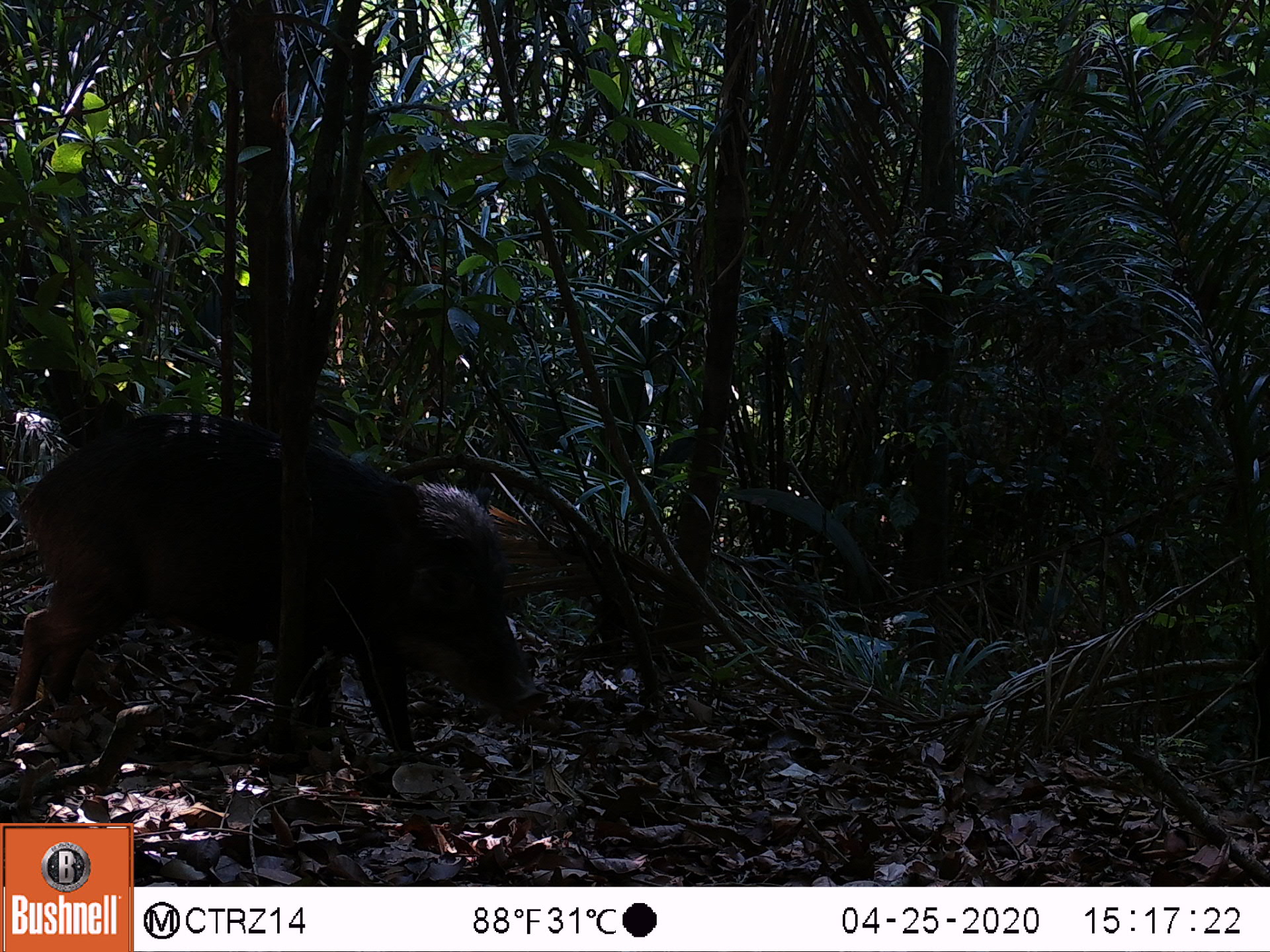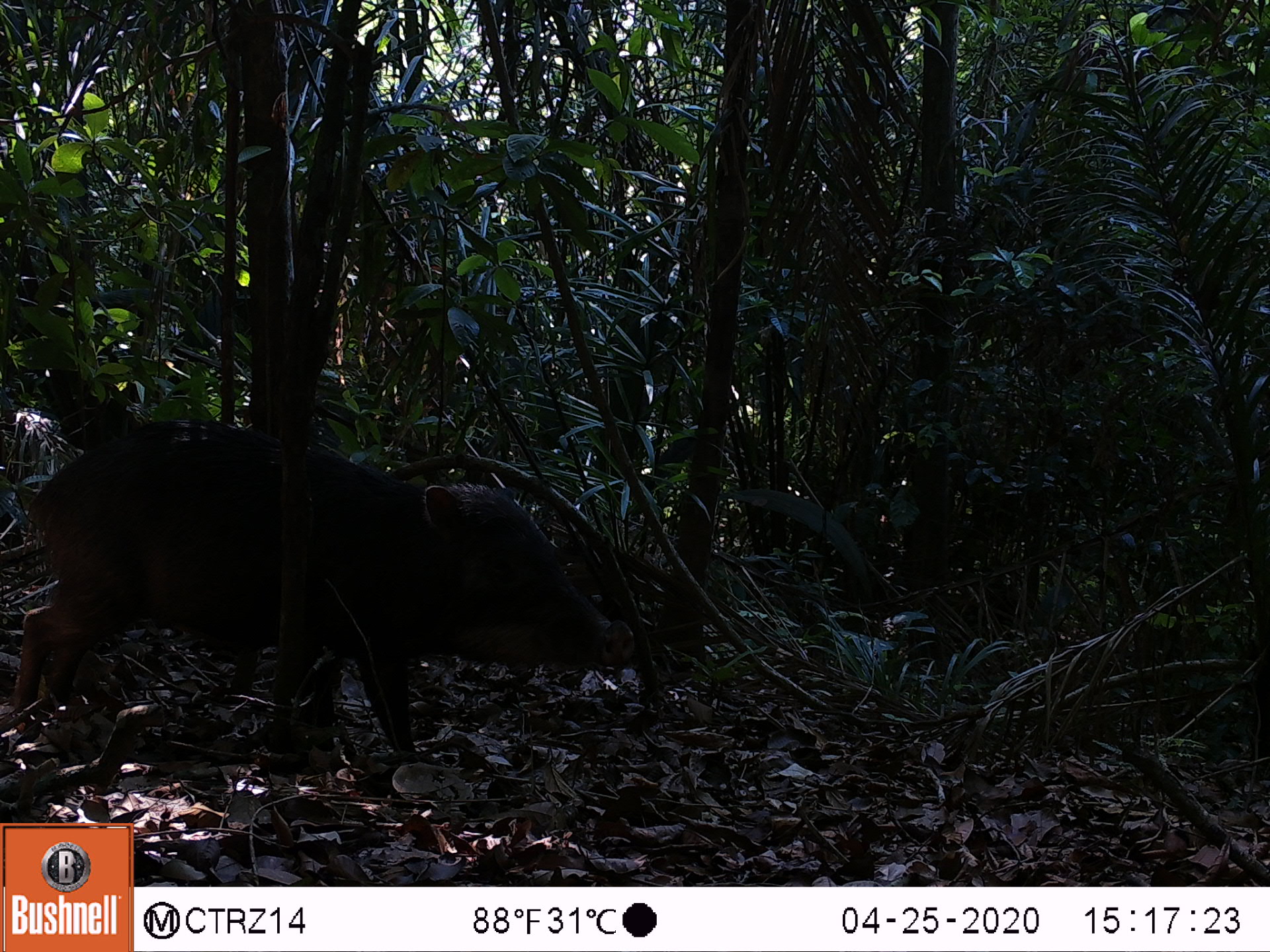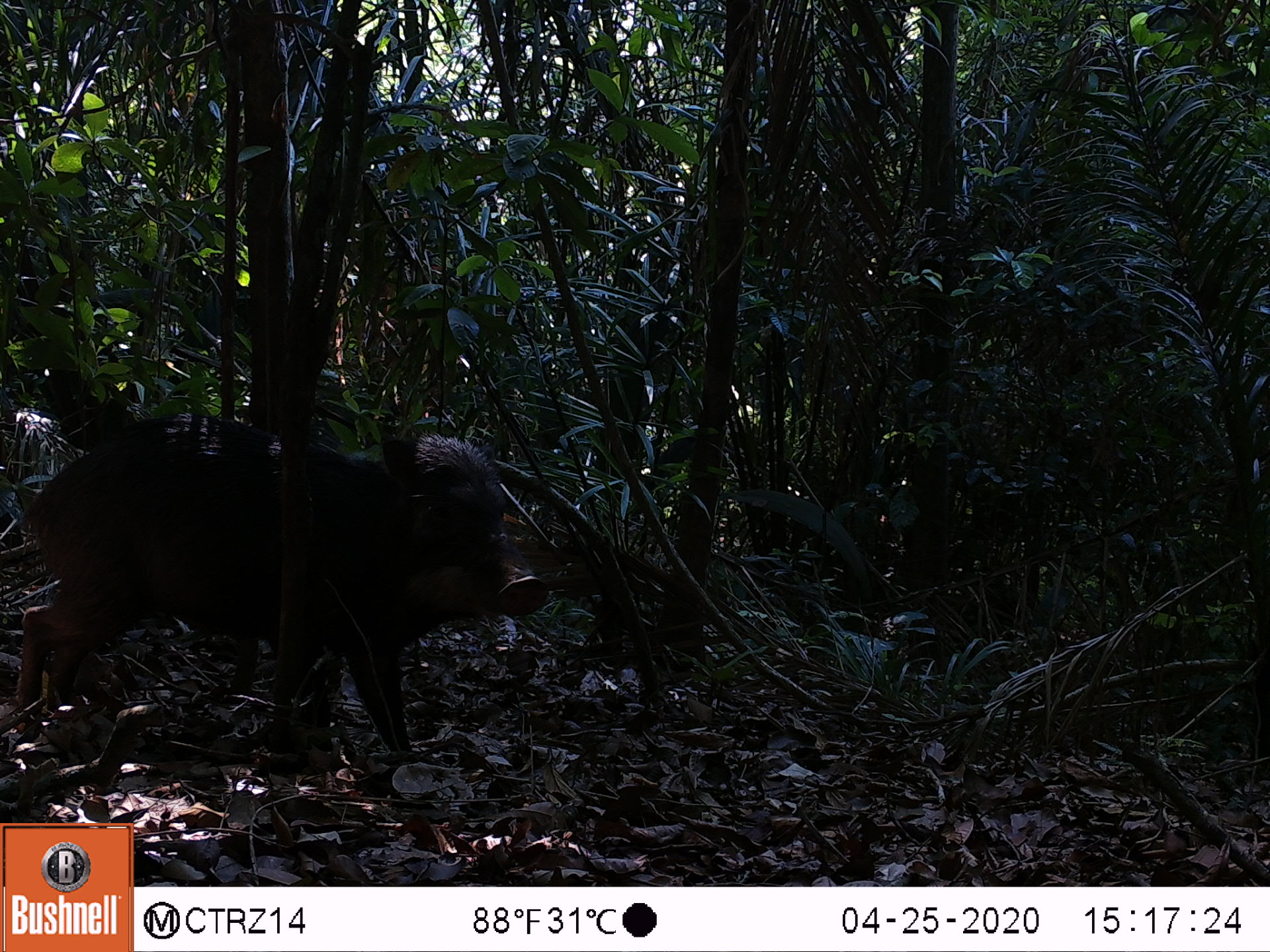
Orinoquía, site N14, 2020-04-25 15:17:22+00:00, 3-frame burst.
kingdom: Animalia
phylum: Chordata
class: Mammalia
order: Artiodactyla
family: Tayassuidae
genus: Tayassu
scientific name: Tayassu pecari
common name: white-lipped peccary